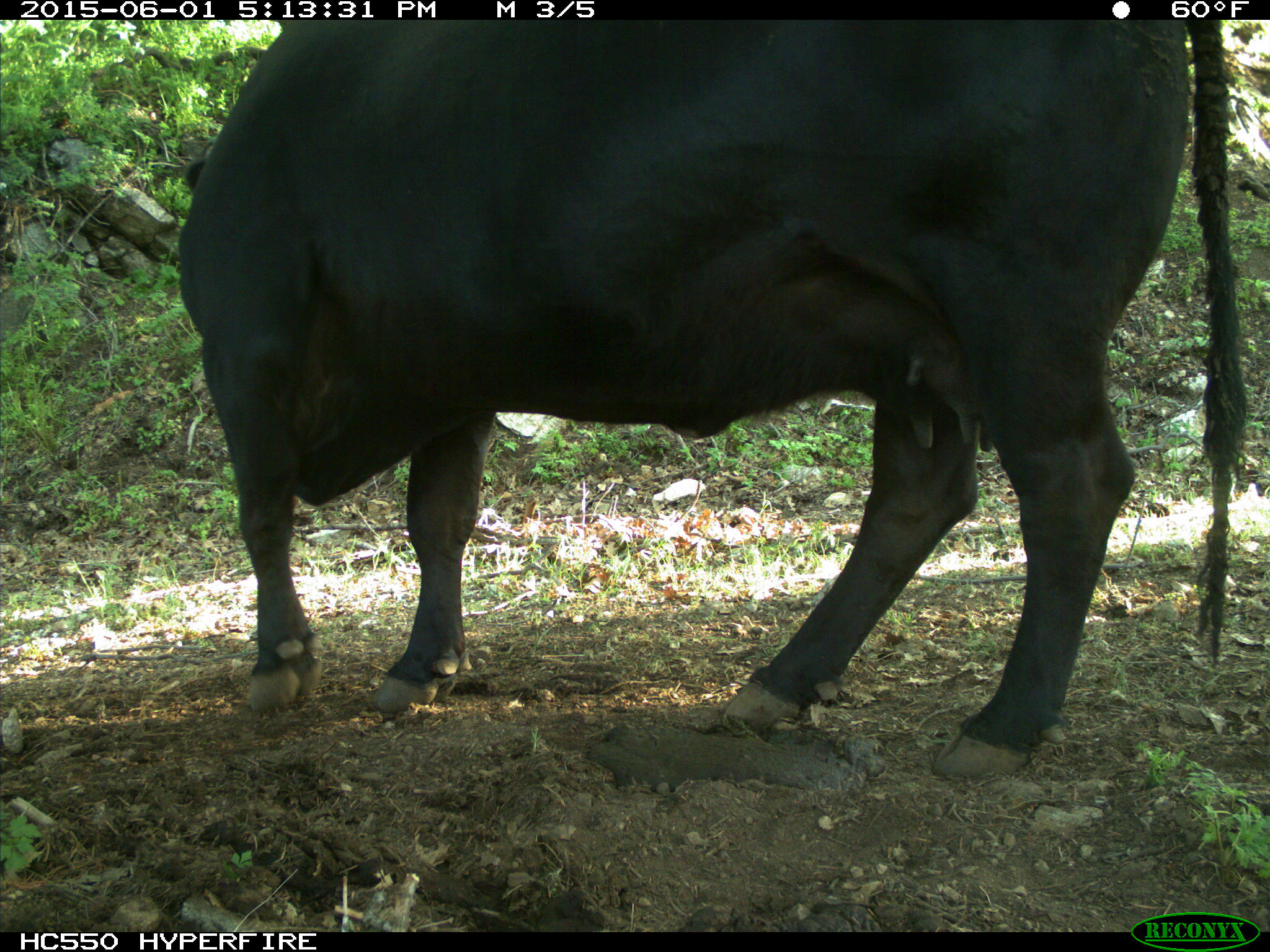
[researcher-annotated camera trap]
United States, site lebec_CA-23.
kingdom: Animalia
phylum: Chordata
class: Mammalia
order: Artiodactyla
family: Bovidae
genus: Bos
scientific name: Bos taurus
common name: domestic cow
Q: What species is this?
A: Bos taurus (domestic cow).